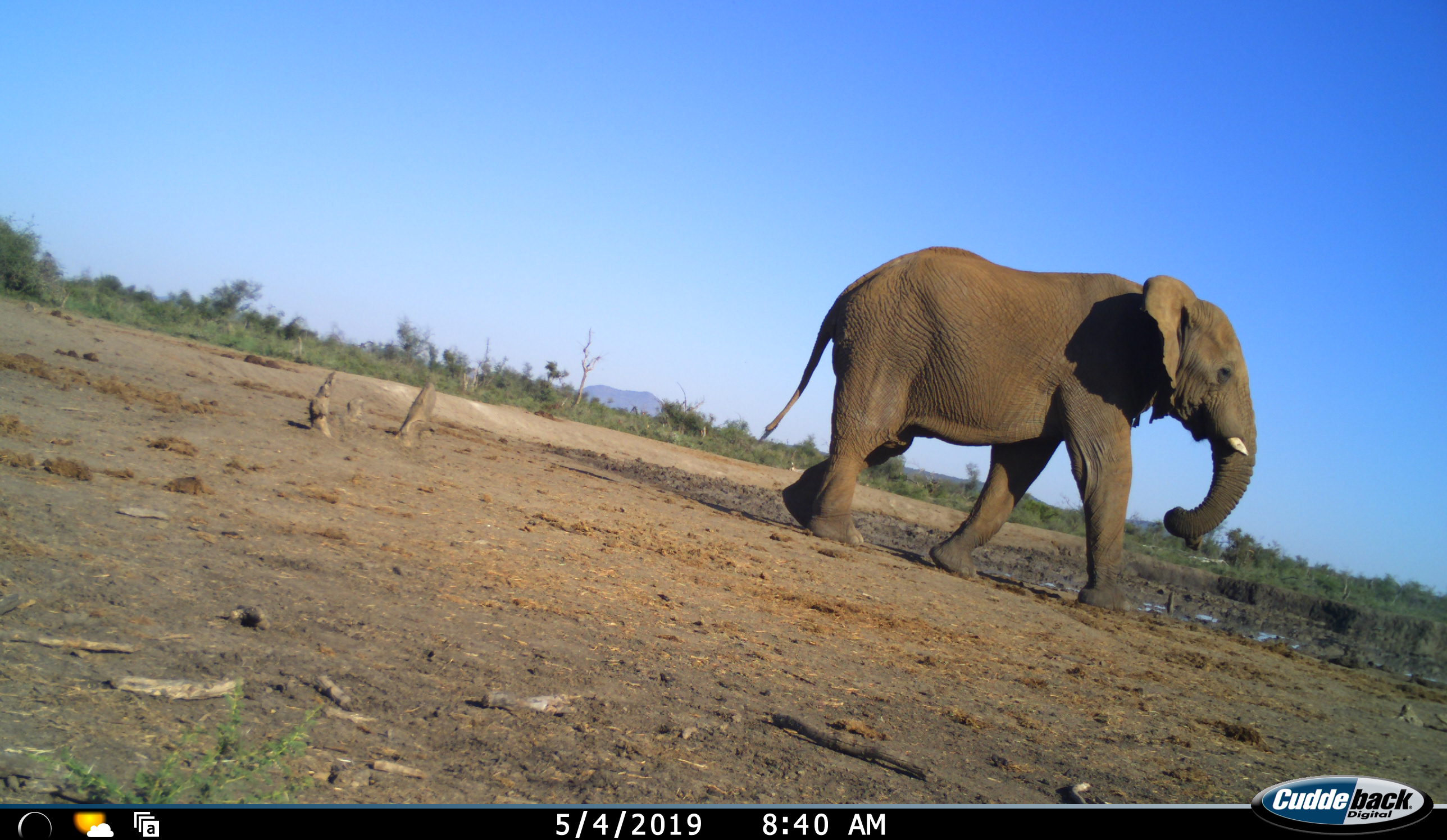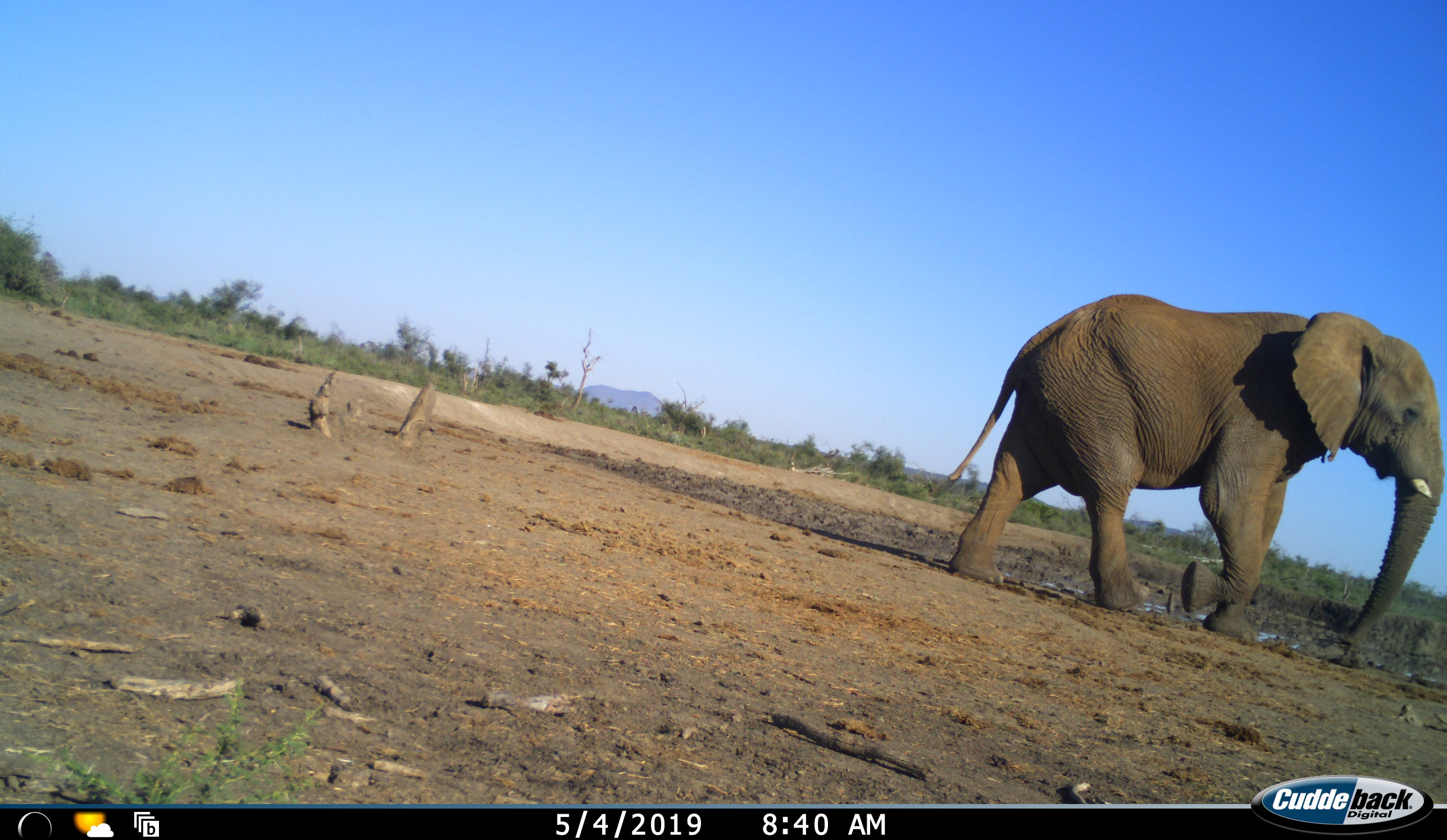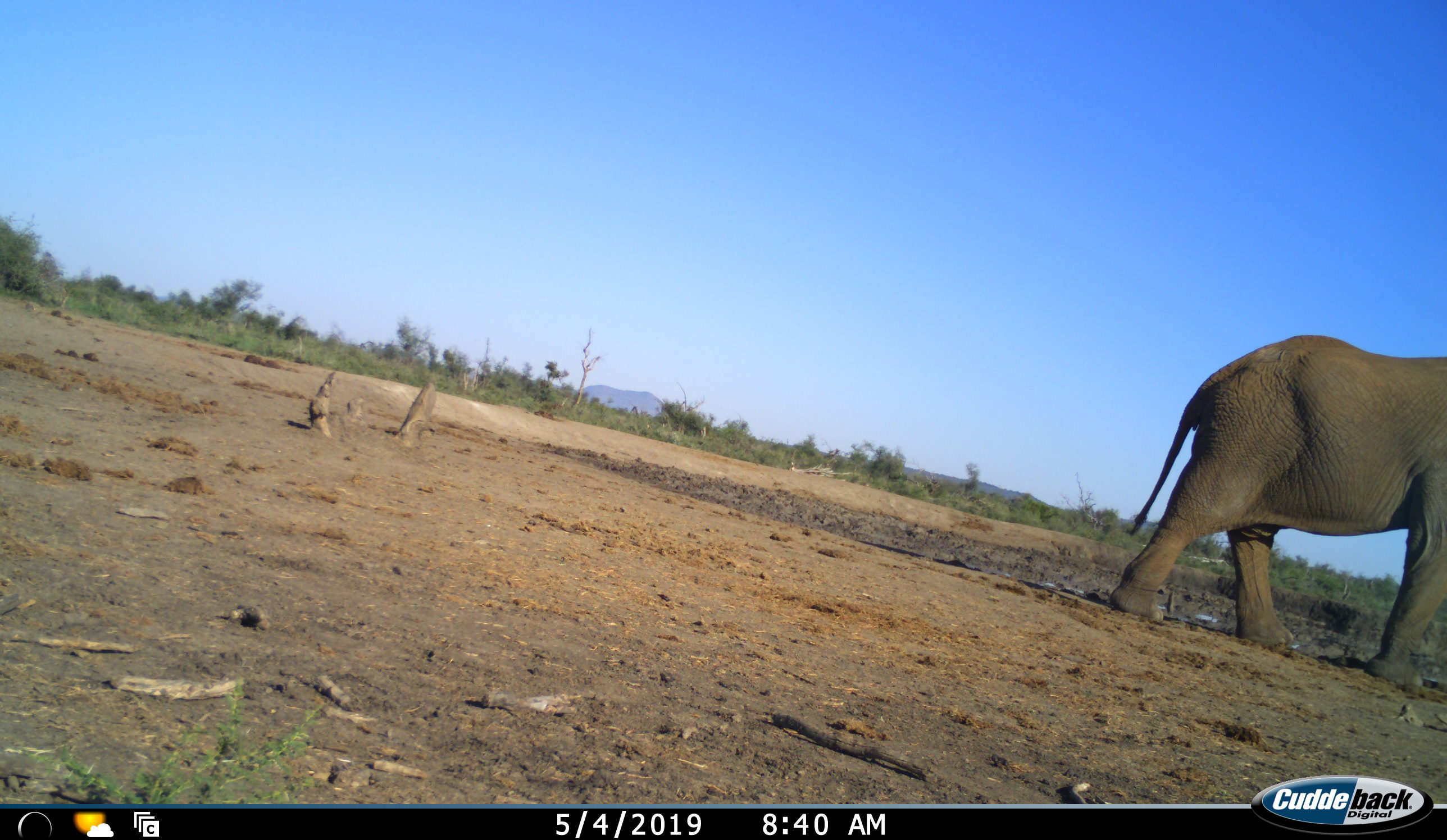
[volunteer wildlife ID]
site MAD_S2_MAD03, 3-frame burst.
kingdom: Animalia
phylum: Chordata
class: Mammalia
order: Proboscidea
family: Elephantidae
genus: Loxodonta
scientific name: Loxodonta africana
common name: african bush elephant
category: elephant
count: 1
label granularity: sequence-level